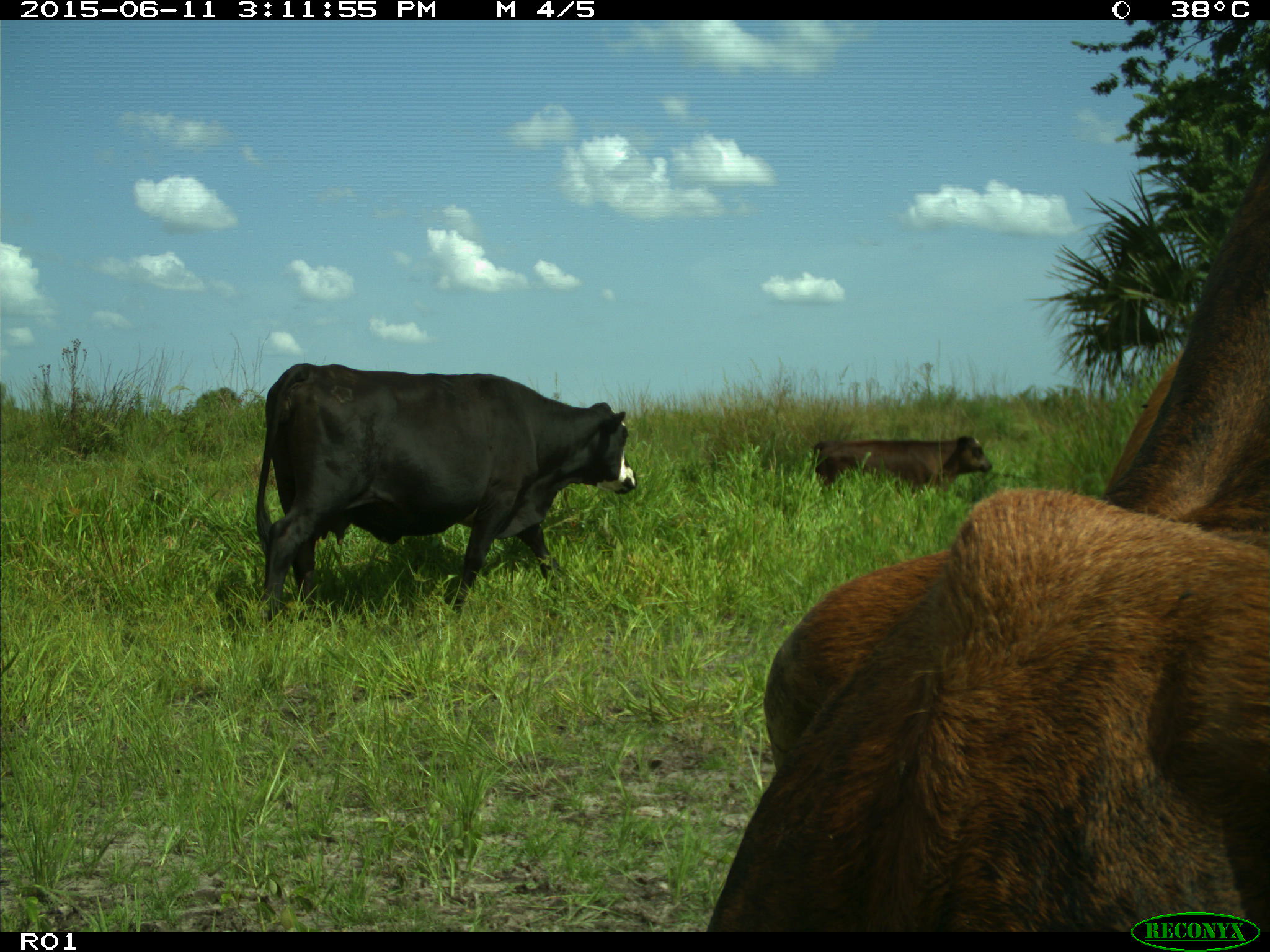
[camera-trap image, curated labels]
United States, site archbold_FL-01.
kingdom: Animalia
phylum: Chordata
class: Mammalia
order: Artiodactyla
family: Bovidae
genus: Bos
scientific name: Bos taurus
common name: domestic cow